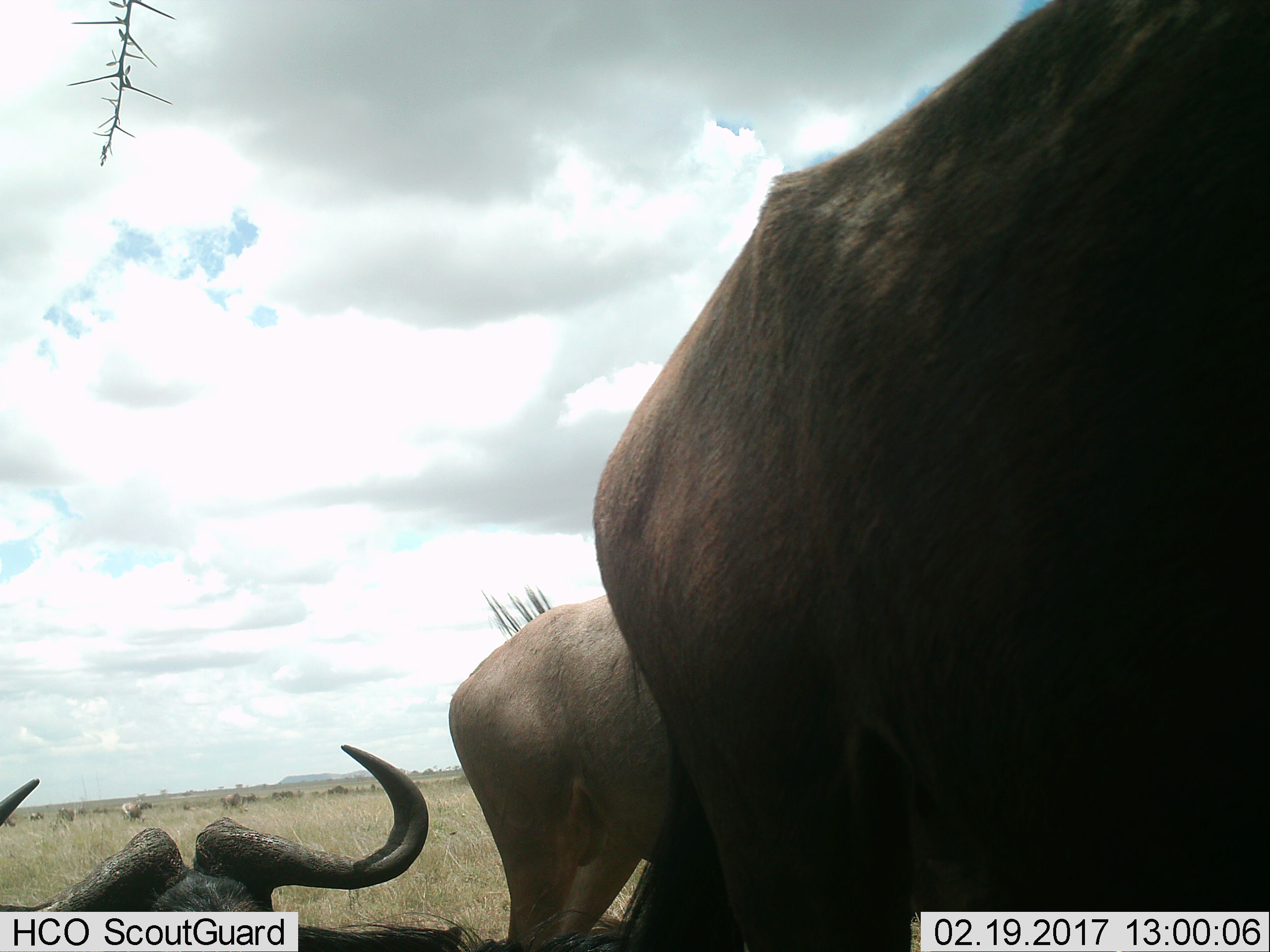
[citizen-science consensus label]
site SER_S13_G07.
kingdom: Animalia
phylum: Chordata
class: Mammalia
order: Artiodactyla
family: Bovidae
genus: Connochaetes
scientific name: Connochaetes taurinus taurinus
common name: blue wildebeest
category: wildebeestblue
Wildebeestblue (blue wildebeest) (Connochaetes taurinus taurinus), count 11-50. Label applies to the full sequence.